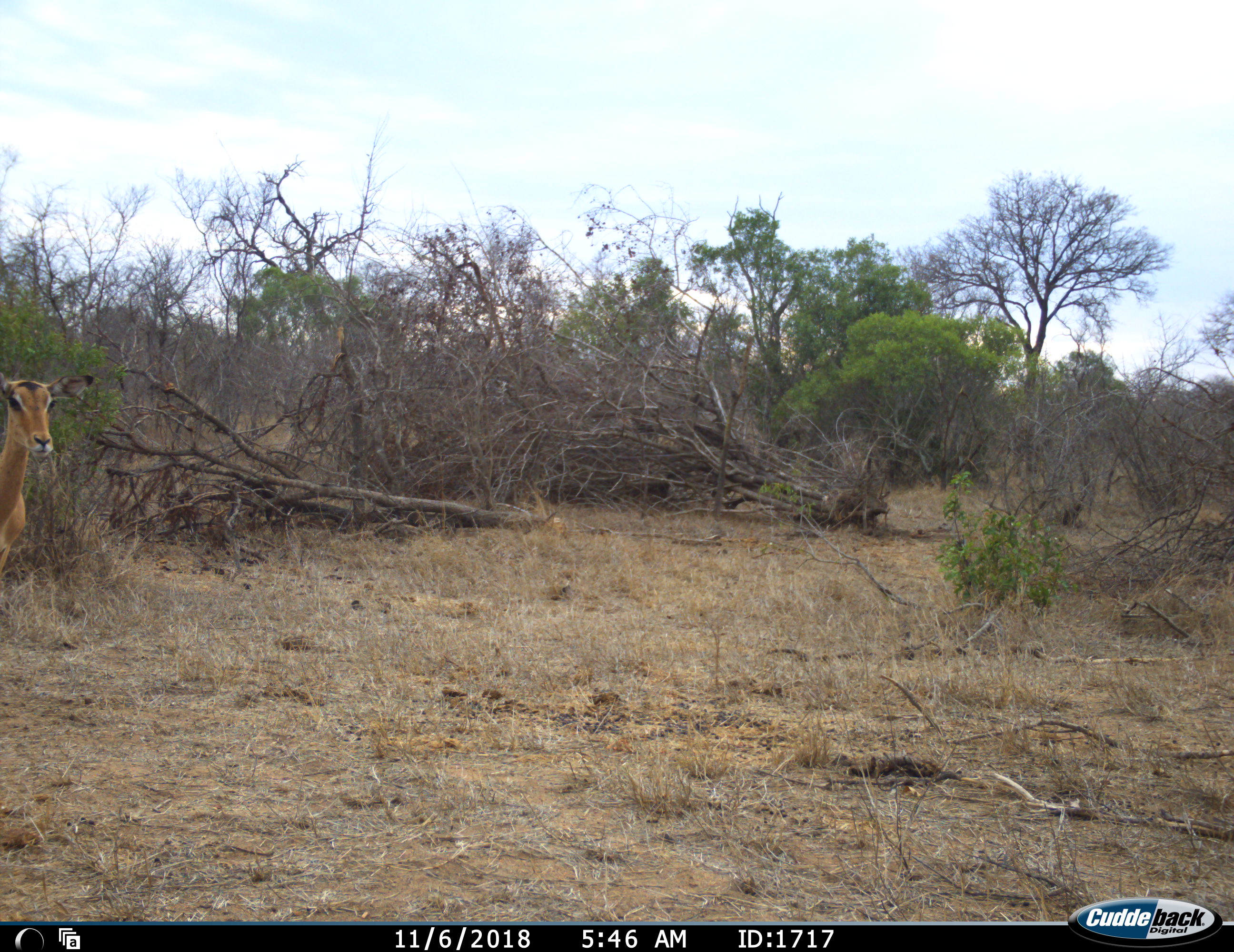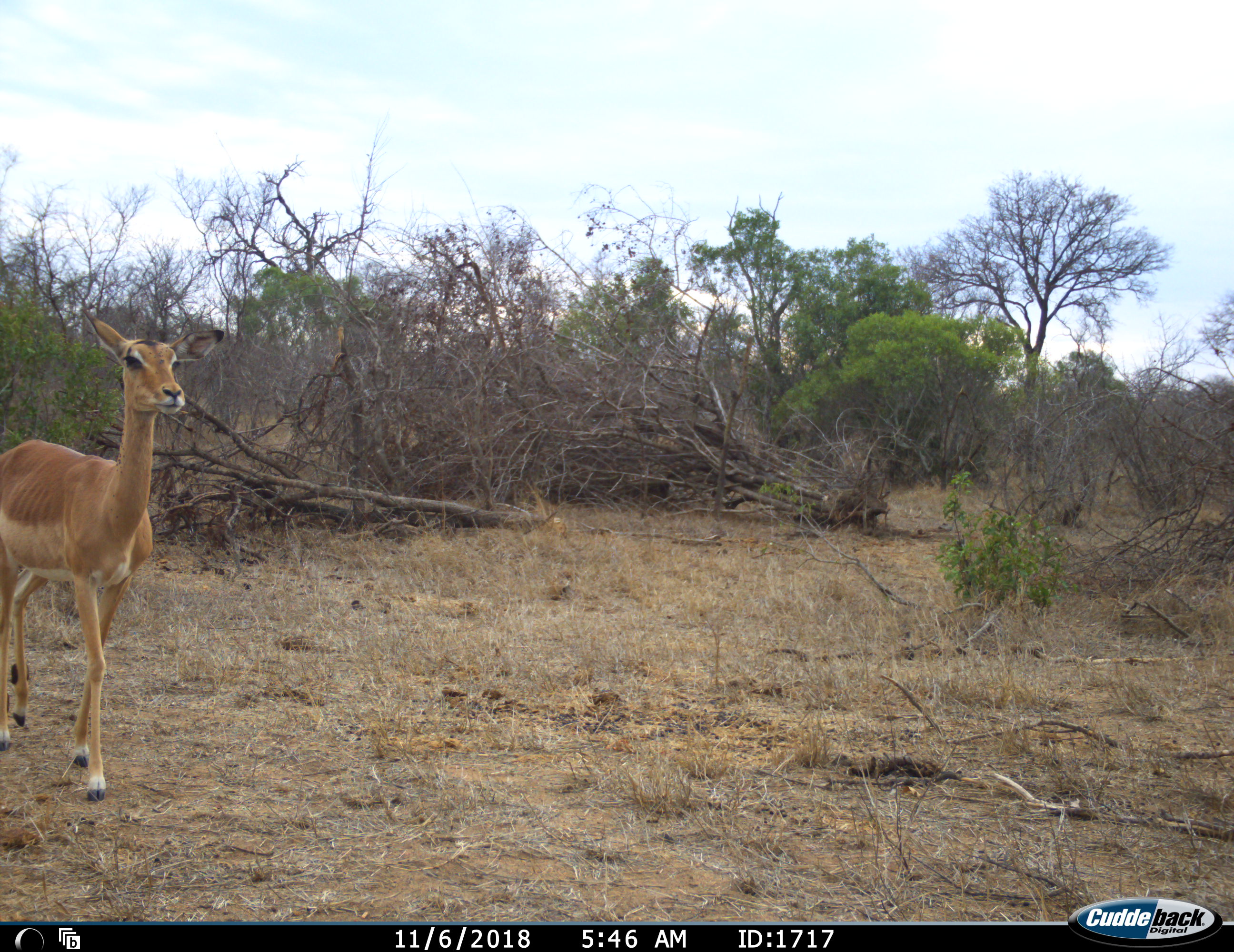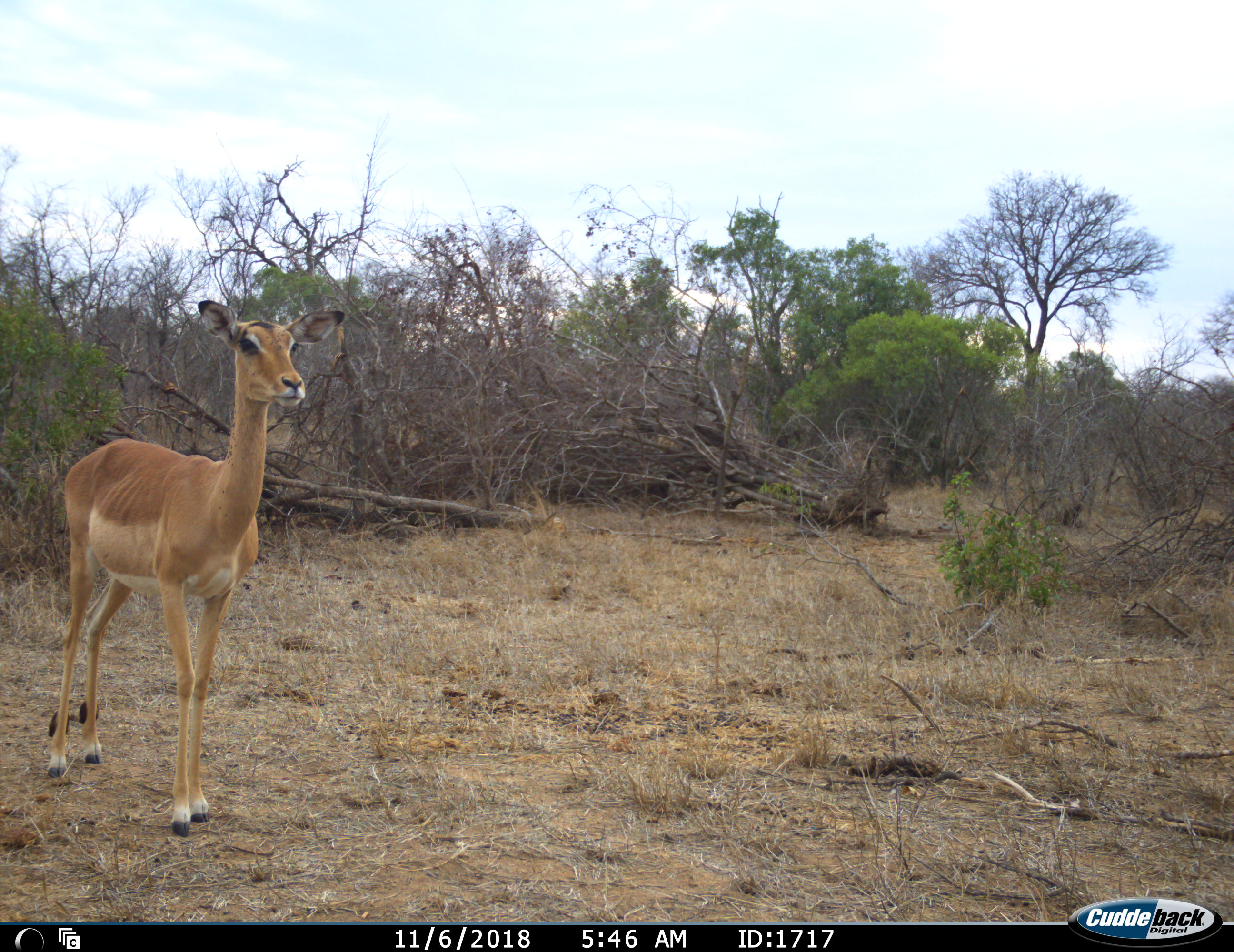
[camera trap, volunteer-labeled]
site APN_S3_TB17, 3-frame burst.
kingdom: Animalia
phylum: Chordata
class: Mammalia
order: Artiodactyla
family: Bovidae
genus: Aepyceros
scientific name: Aepyceros melampus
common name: impala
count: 1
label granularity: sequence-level